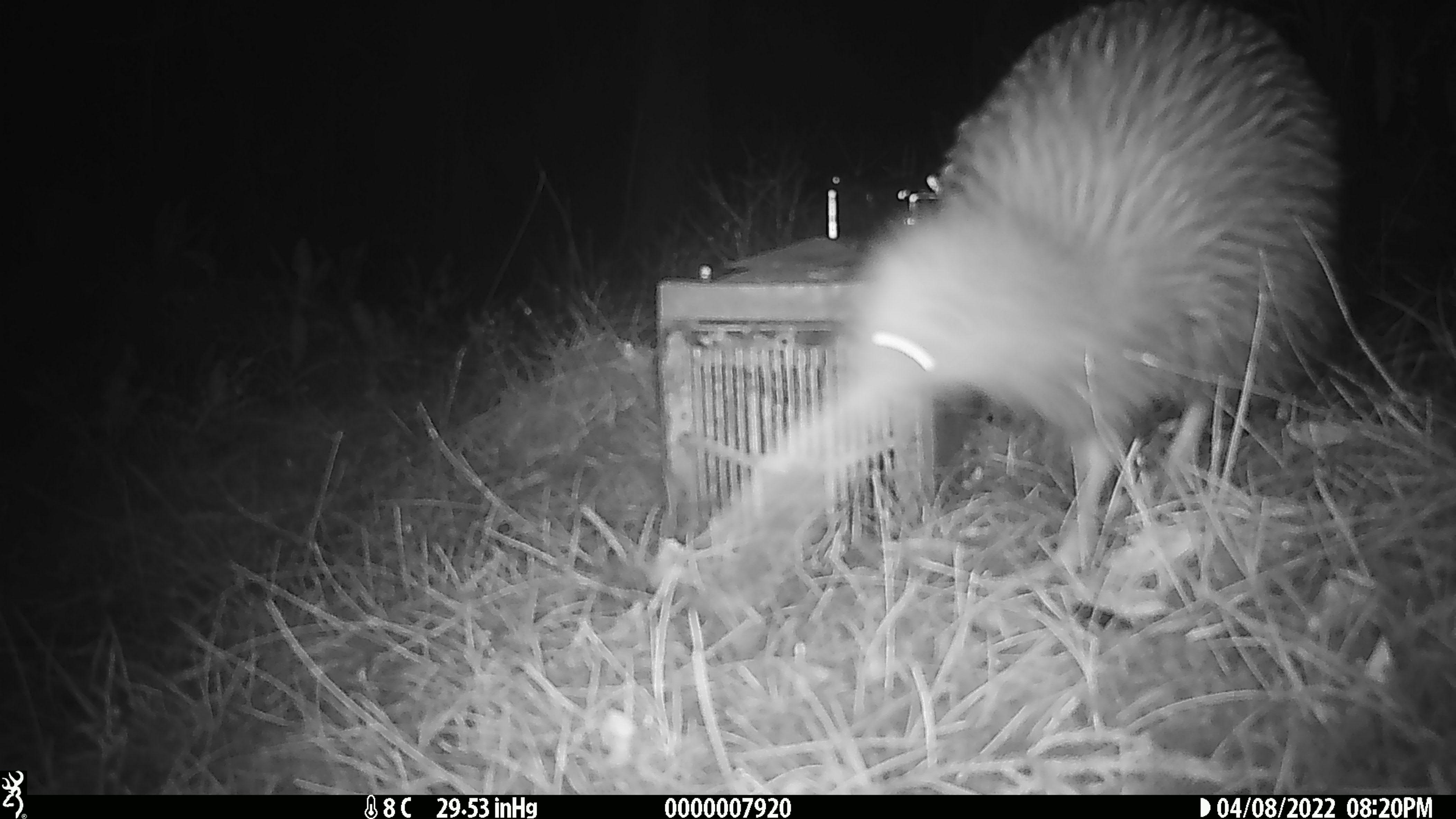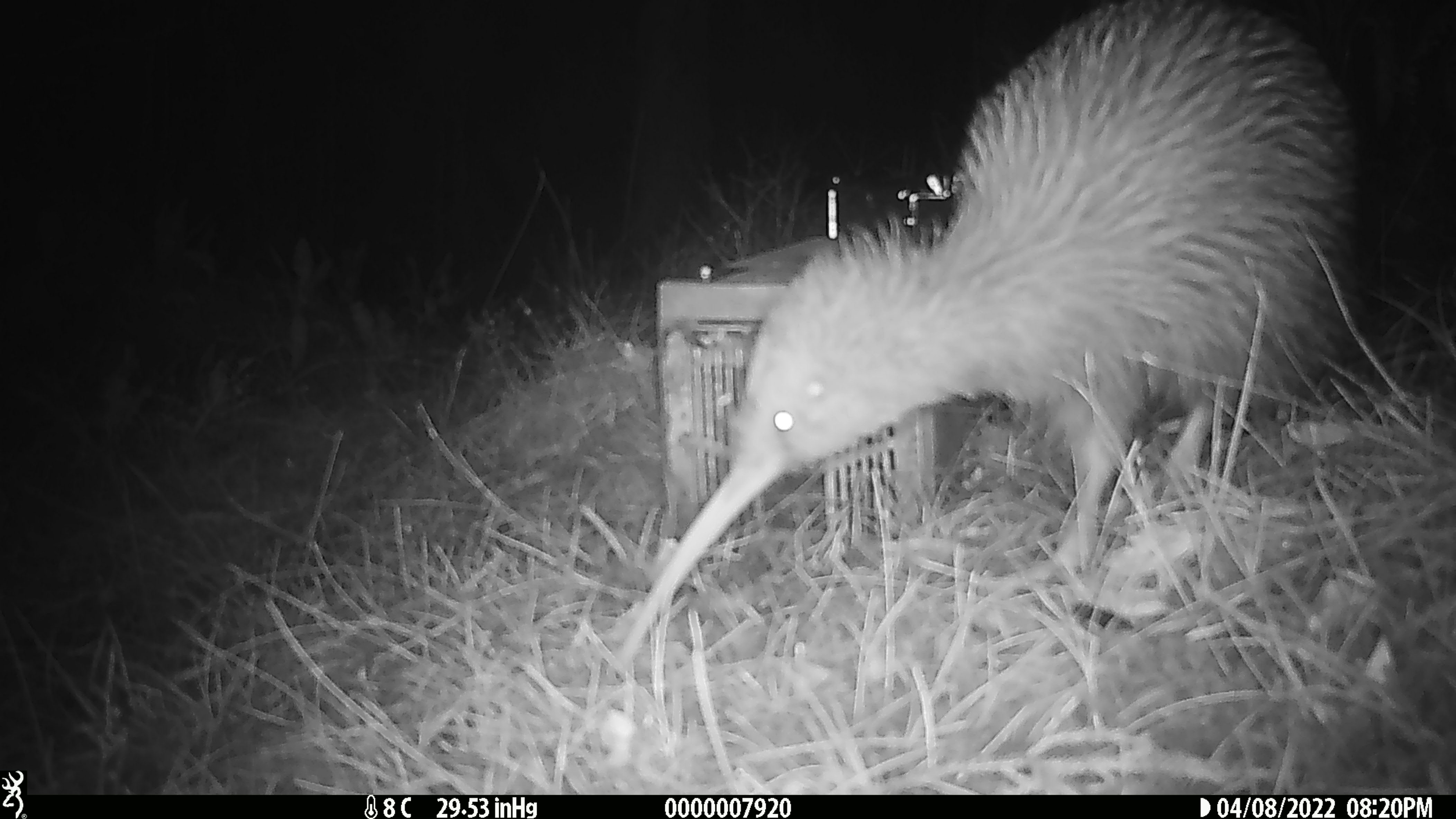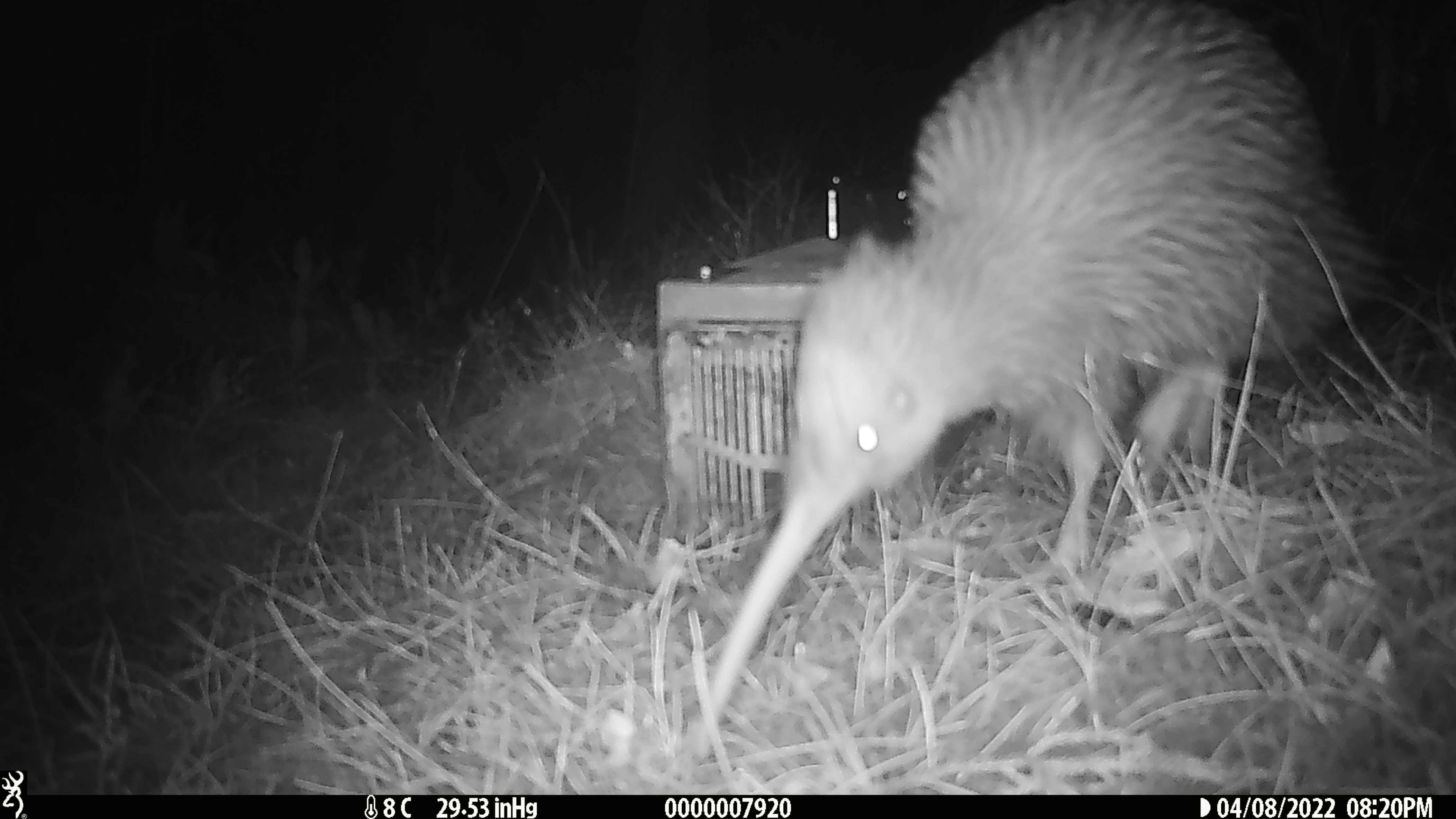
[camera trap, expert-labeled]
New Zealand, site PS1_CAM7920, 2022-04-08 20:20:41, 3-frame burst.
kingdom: Animalia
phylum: Chordata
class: Aves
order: Apterygiformes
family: Apterygidae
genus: Apteryx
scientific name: Apteryx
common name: kiwi